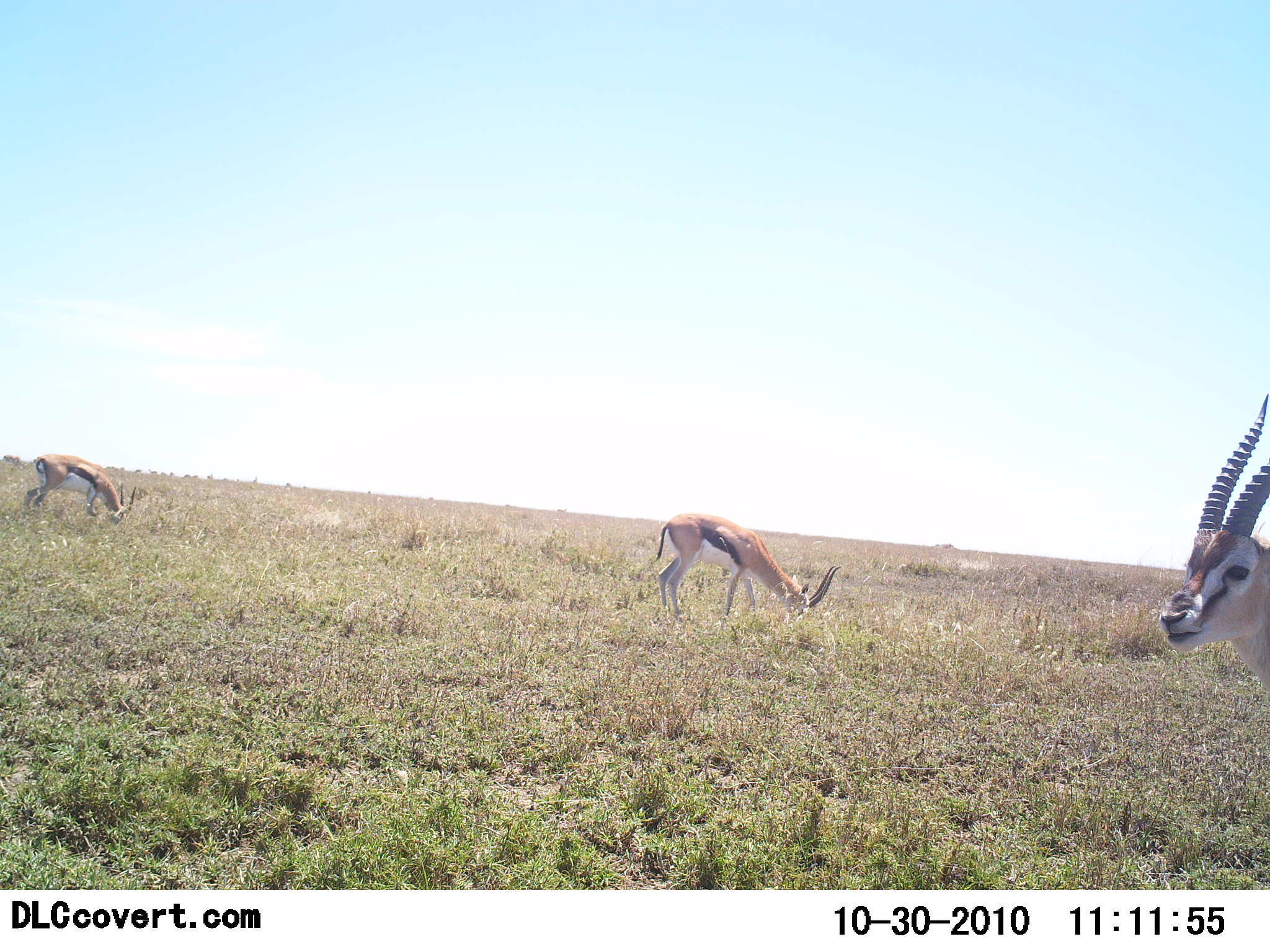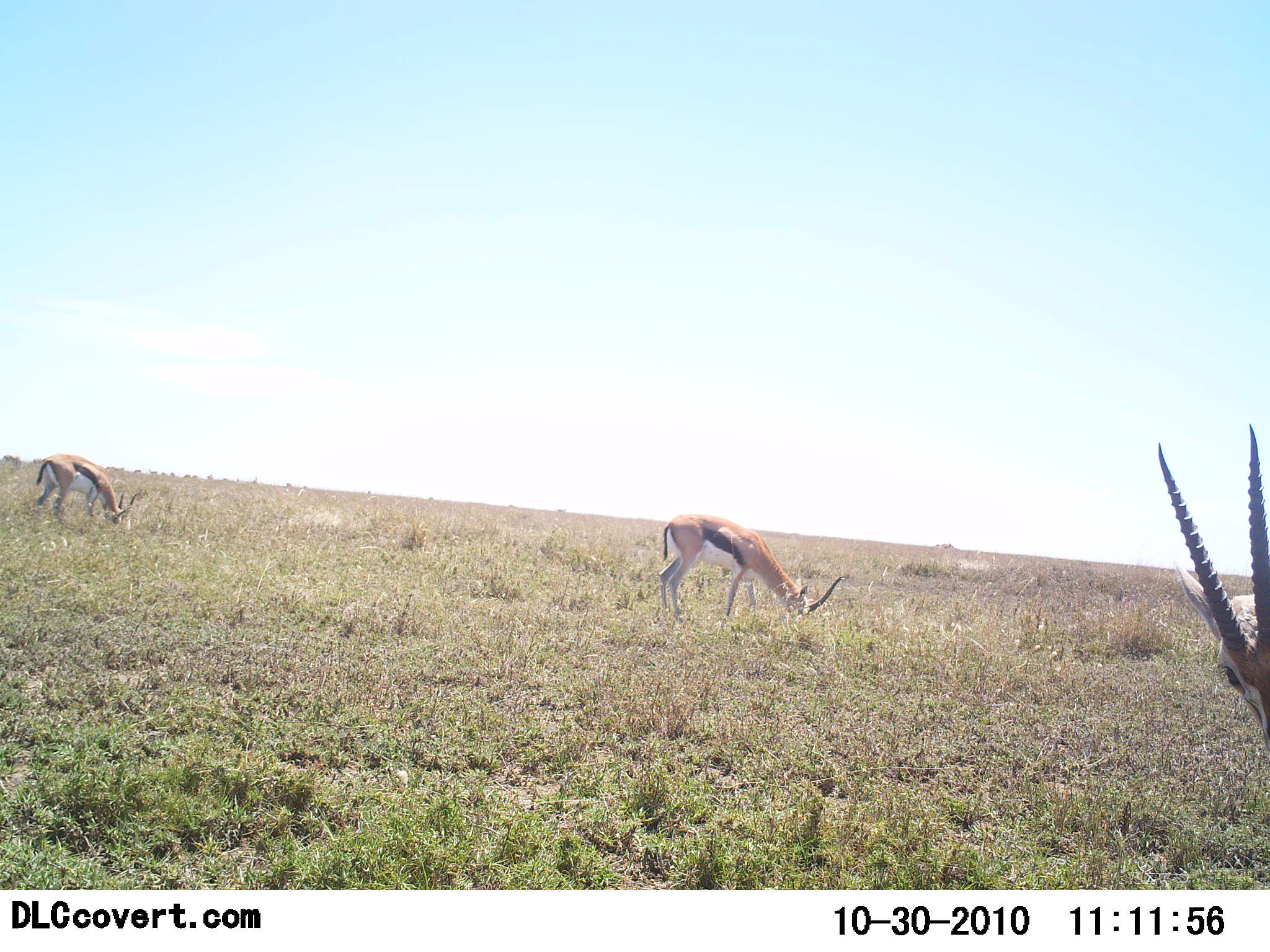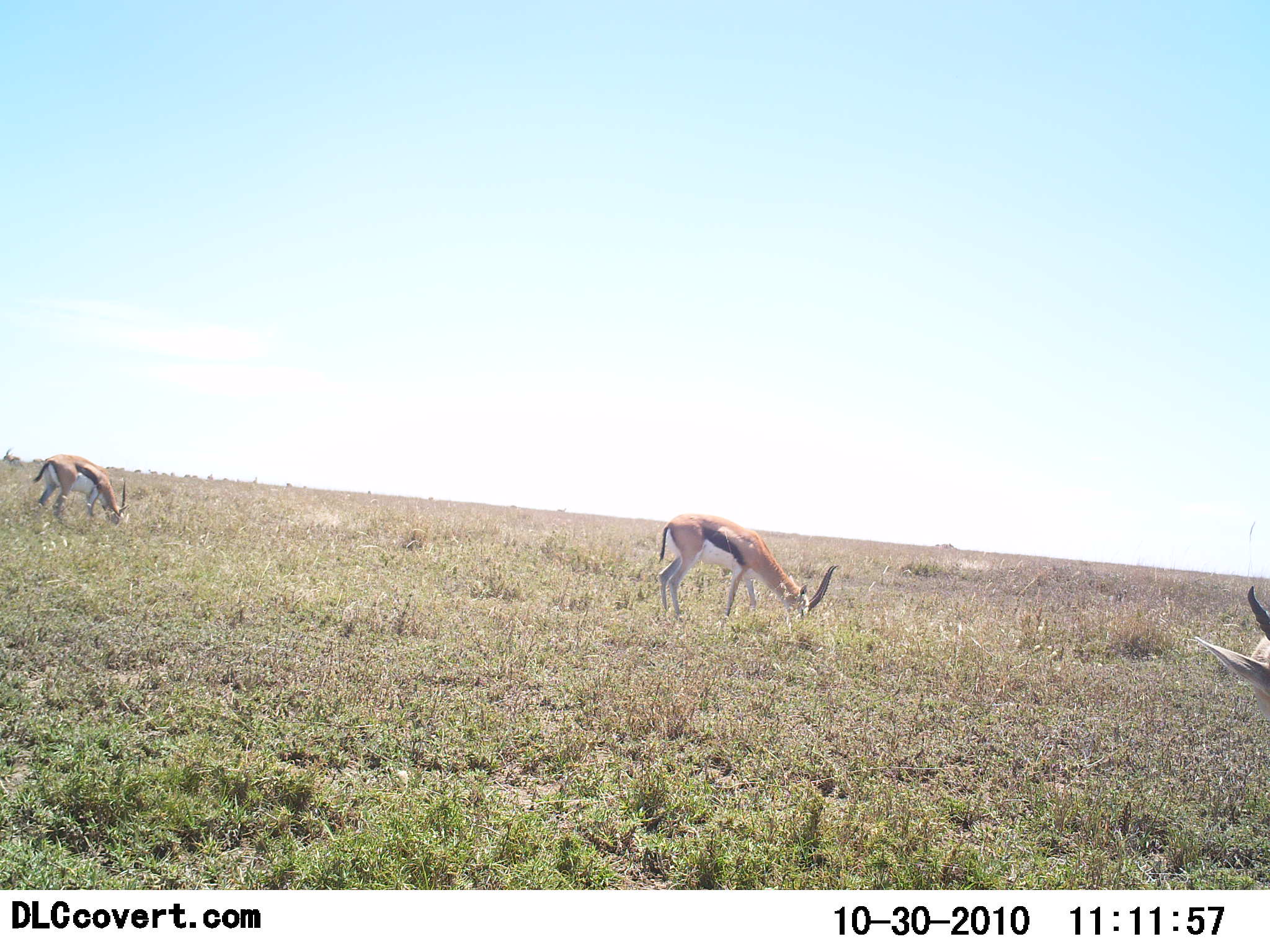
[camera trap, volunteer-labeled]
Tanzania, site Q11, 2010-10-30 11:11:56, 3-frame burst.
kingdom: Animalia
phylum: Chordata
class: Mammalia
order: Artiodactyla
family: Bovidae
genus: Eudorcas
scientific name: Eudorcas thomsonii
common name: thomson's gazelle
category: gazellethomsons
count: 3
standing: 27%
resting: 0%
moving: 20%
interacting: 0%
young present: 0%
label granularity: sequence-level